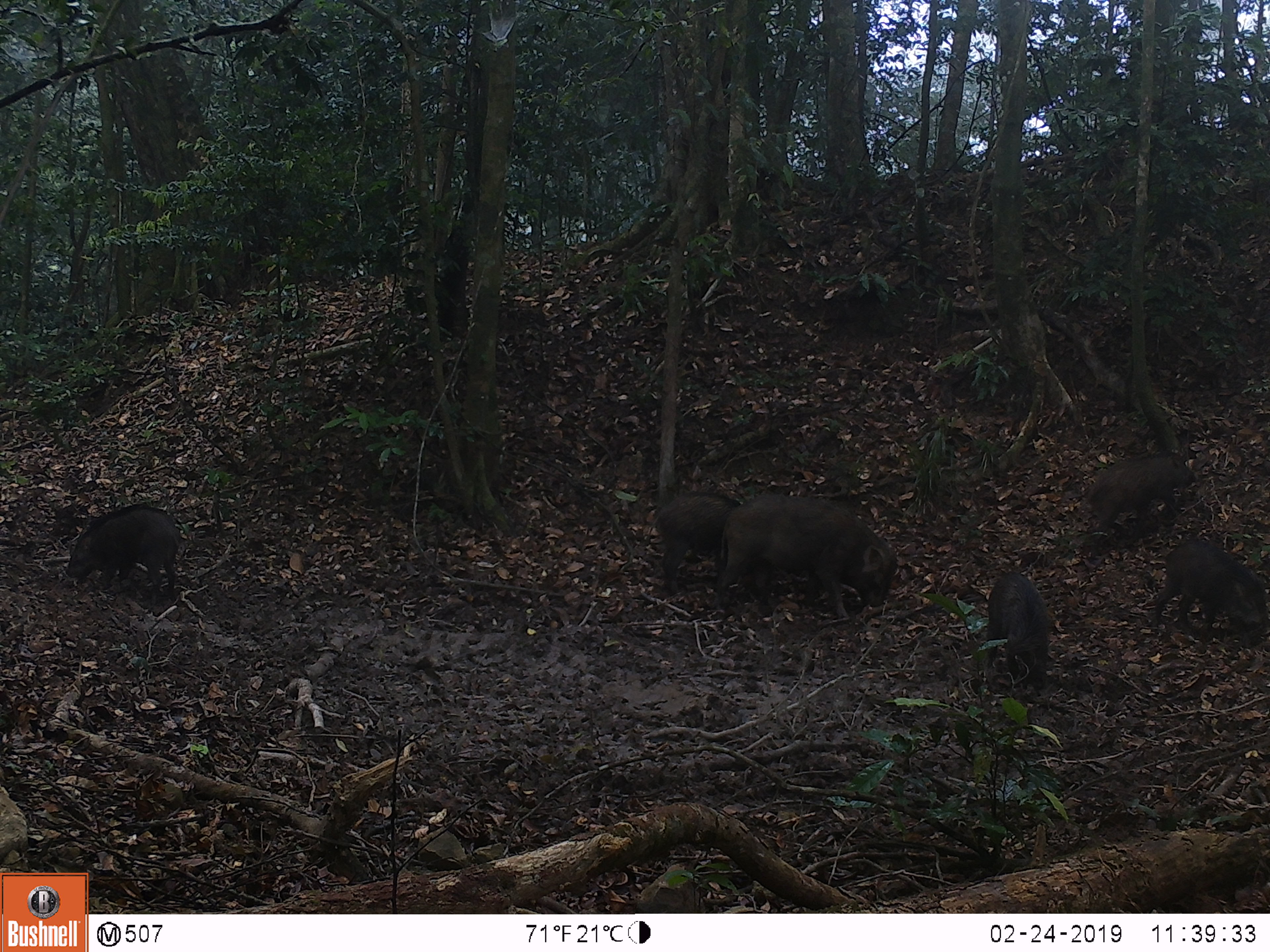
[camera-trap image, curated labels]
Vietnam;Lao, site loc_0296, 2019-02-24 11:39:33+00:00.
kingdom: Animalia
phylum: Chordata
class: Mammalia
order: Artiodactyla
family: Suidae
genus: Sus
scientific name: Sus scrofa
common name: eurasian wild pig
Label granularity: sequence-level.